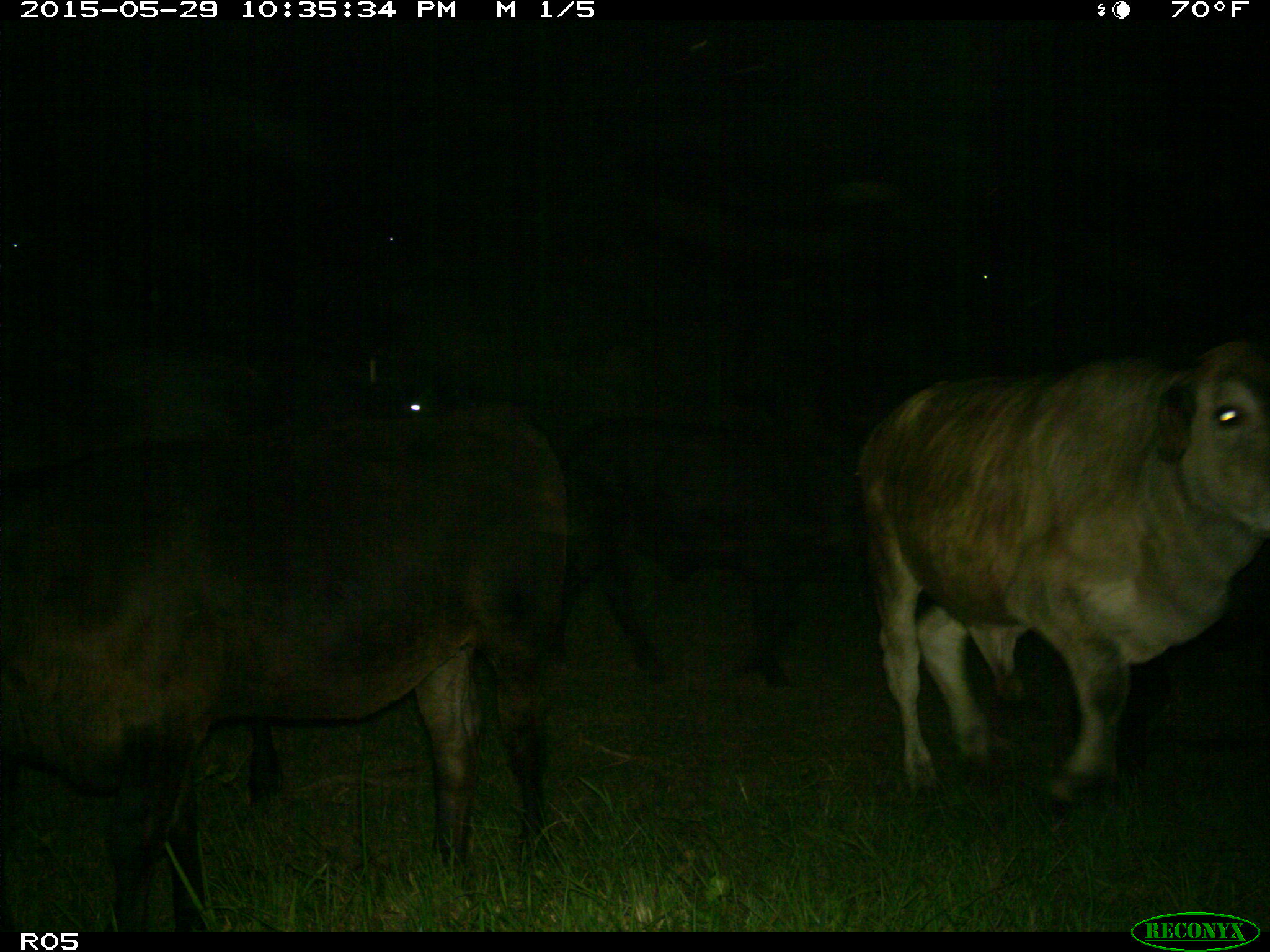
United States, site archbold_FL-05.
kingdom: Animalia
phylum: Chordata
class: Mammalia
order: Artiodactyla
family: Bovidae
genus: Bos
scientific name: Bos taurus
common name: domestic cow